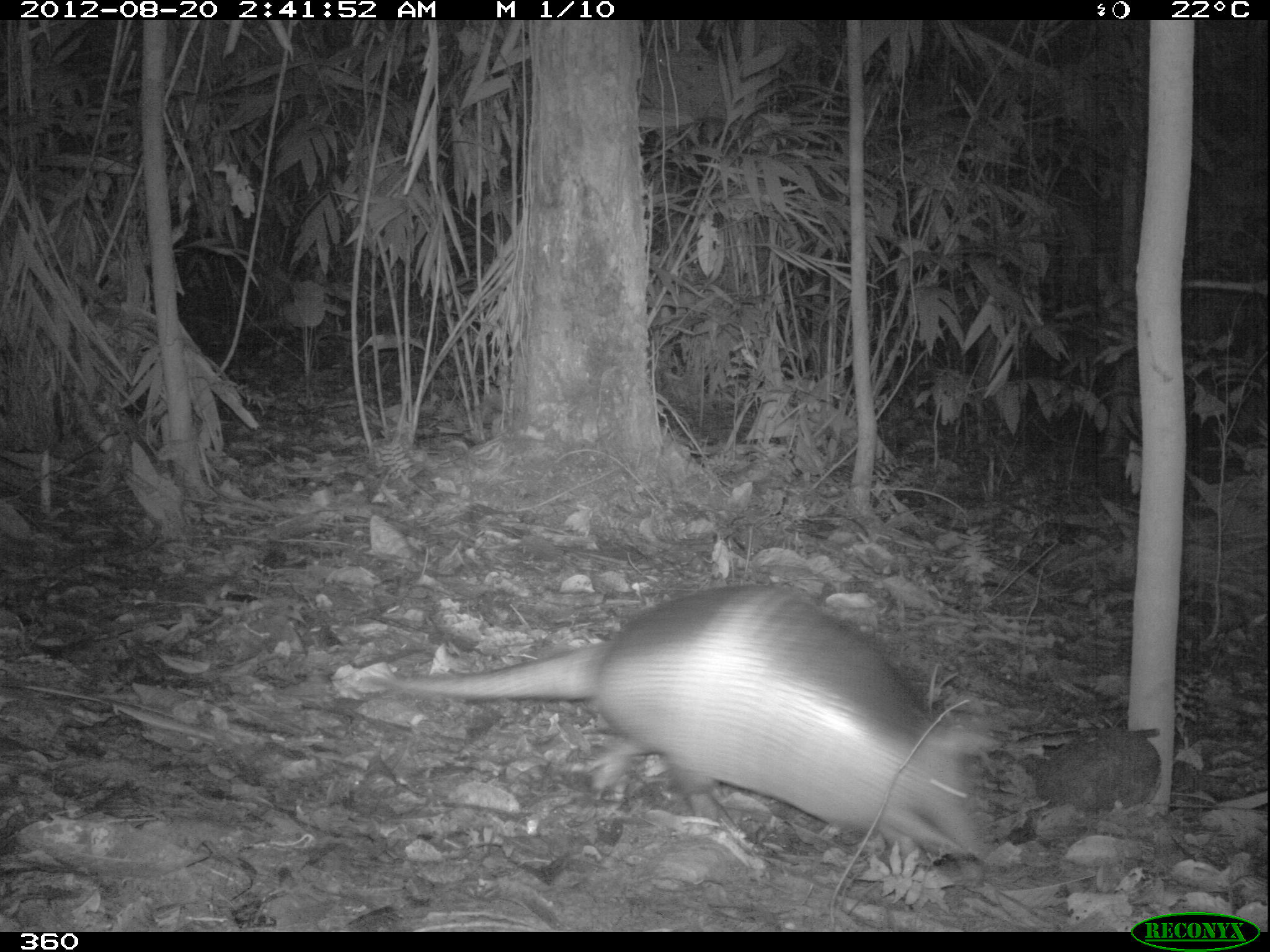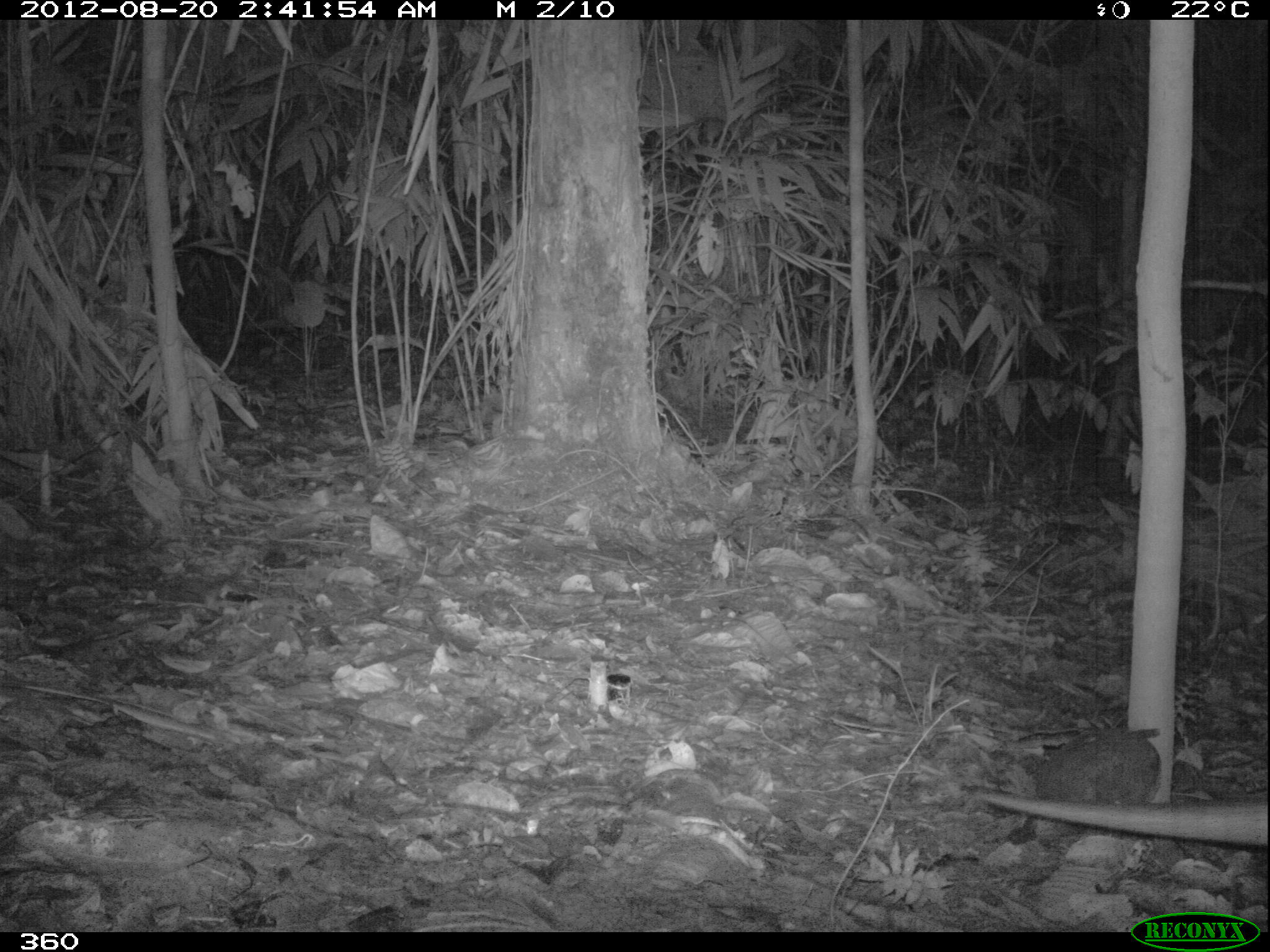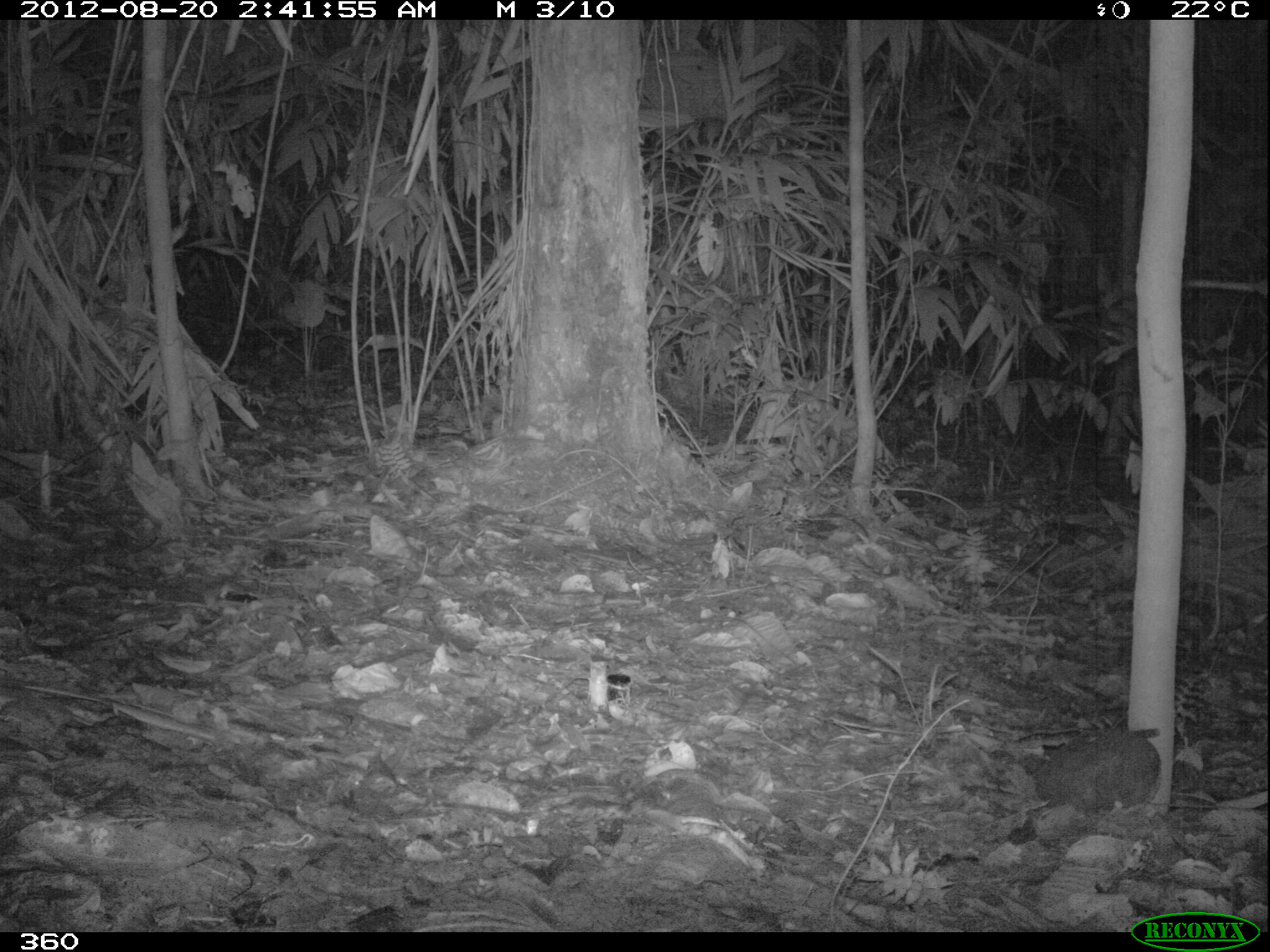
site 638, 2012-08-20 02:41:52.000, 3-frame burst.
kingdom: Animalia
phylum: Chordata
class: Mammalia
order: Cingulata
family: Dasypodidae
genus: Dasypus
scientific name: Dasypus novemcinctus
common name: nine-banded armadillo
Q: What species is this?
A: Dasypus novemcinctus (nine-banded armadillo).